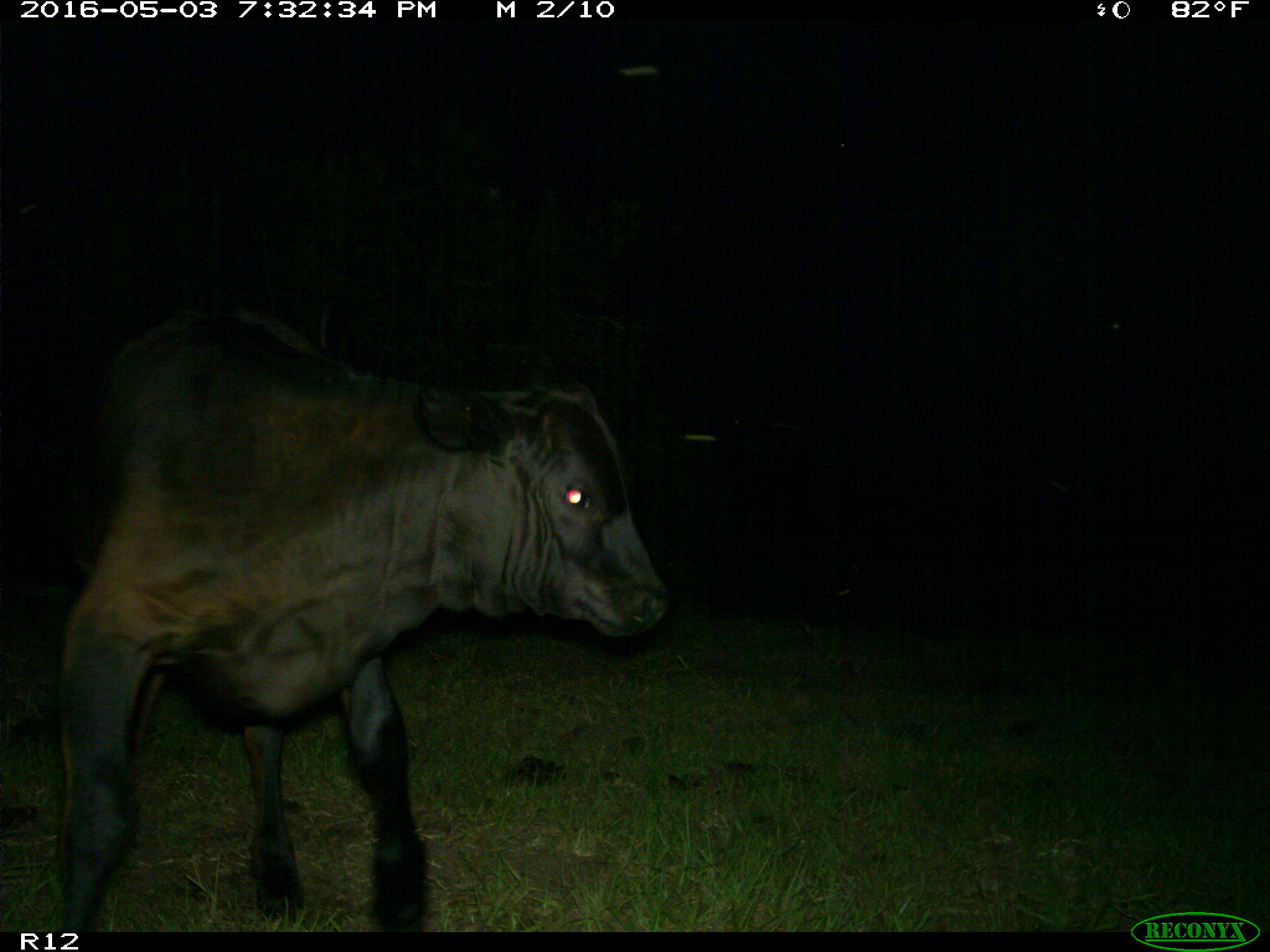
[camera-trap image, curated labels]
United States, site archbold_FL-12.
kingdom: Animalia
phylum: Chordata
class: Mammalia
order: Artiodactyla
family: Bovidae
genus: Bos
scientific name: Bos taurus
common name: domestic cow